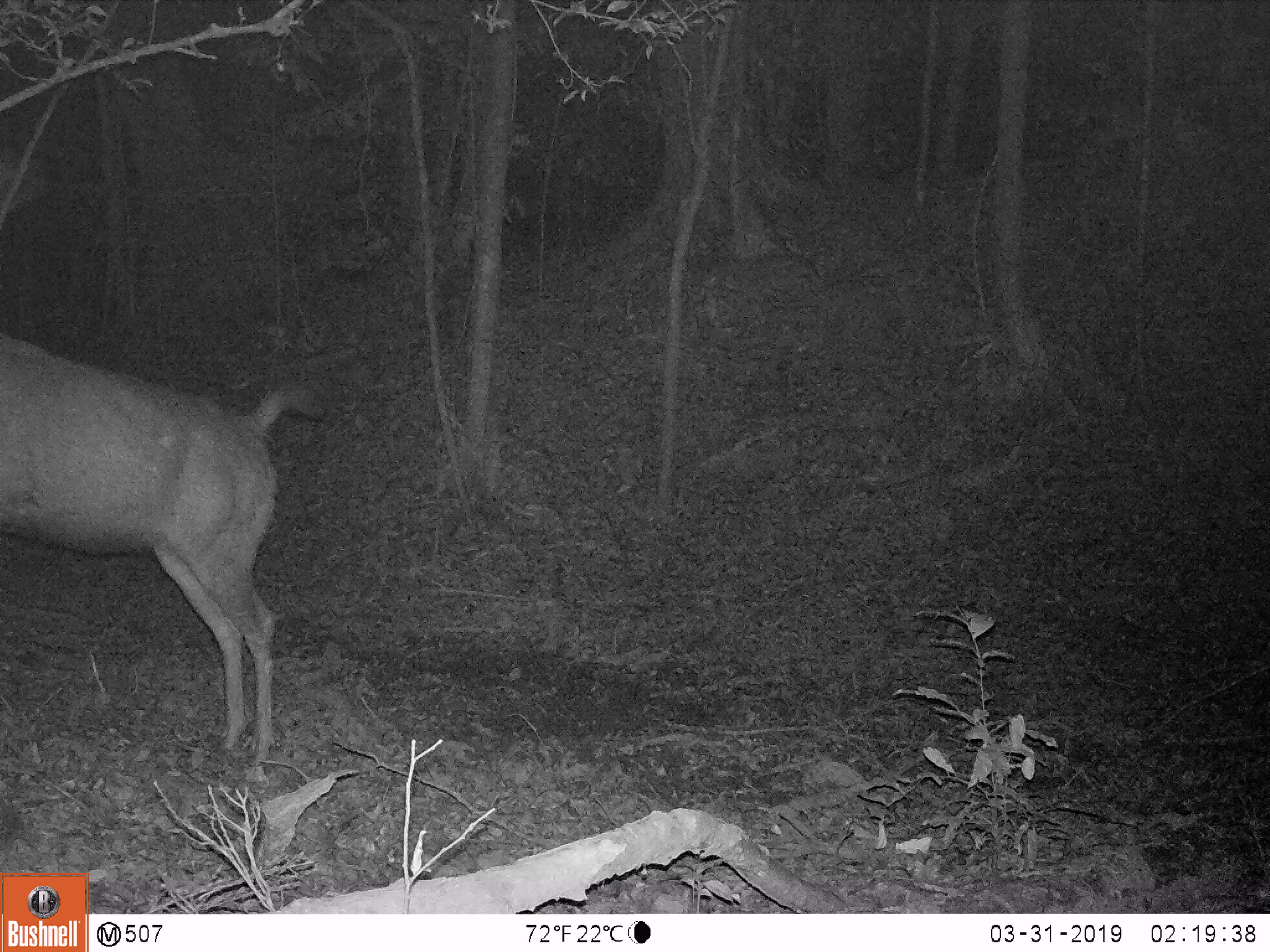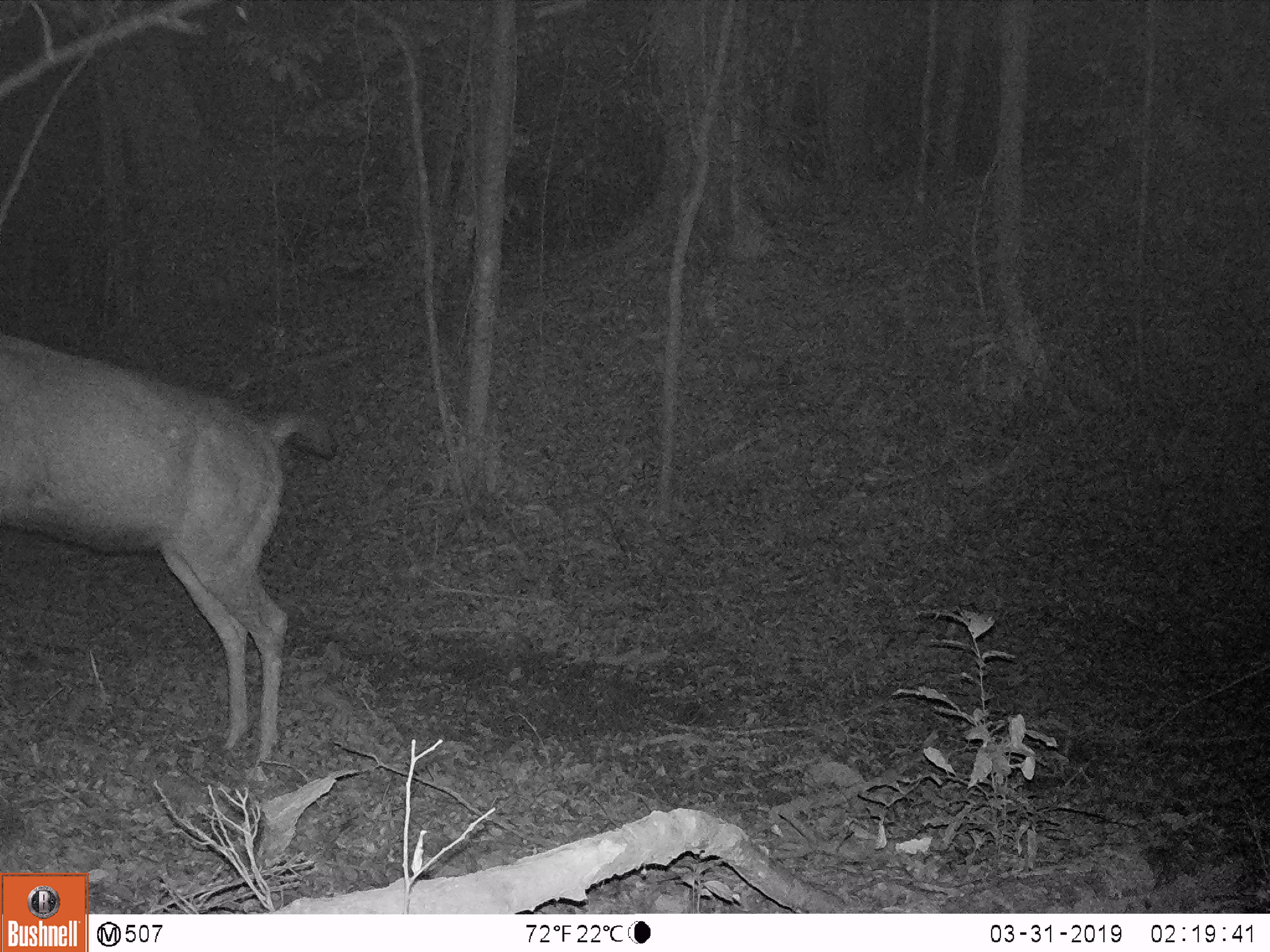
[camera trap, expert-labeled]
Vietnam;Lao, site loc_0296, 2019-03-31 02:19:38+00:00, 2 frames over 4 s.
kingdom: Animalia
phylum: Chordata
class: Mammalia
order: Artiodactyla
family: Cervidae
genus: Rusa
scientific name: Rusa unicolor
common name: sambar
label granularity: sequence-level